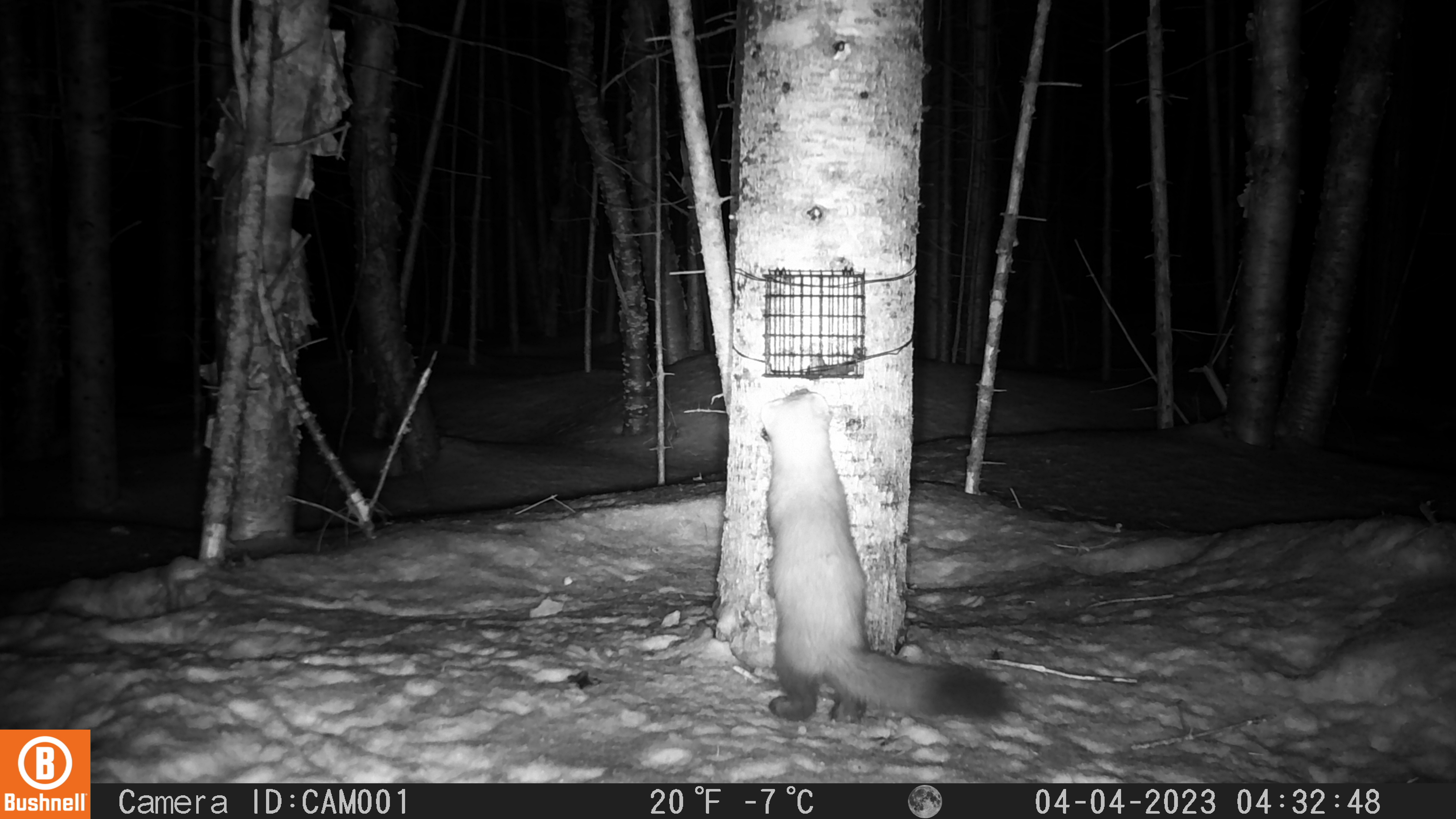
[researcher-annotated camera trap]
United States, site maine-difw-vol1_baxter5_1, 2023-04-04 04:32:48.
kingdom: Animalia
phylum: Chordata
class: Mammalia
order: Carnivora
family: Mustelidae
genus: Martes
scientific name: Martes americana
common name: american marten